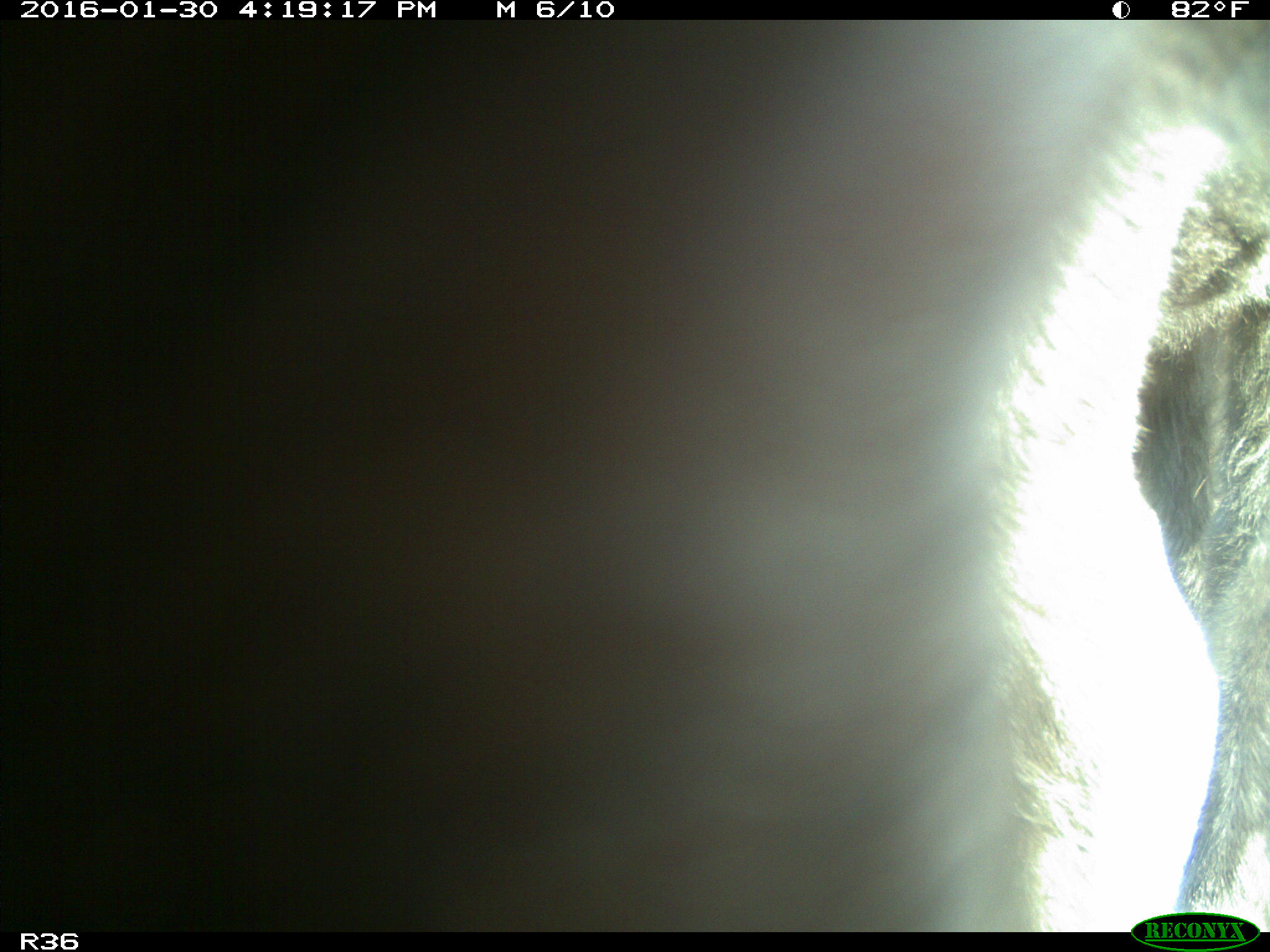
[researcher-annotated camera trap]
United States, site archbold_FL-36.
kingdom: Animalia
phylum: Chordata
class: Mammalia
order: Artiodactyla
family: Bovidae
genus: Bos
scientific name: Bos taurus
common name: domestic cow